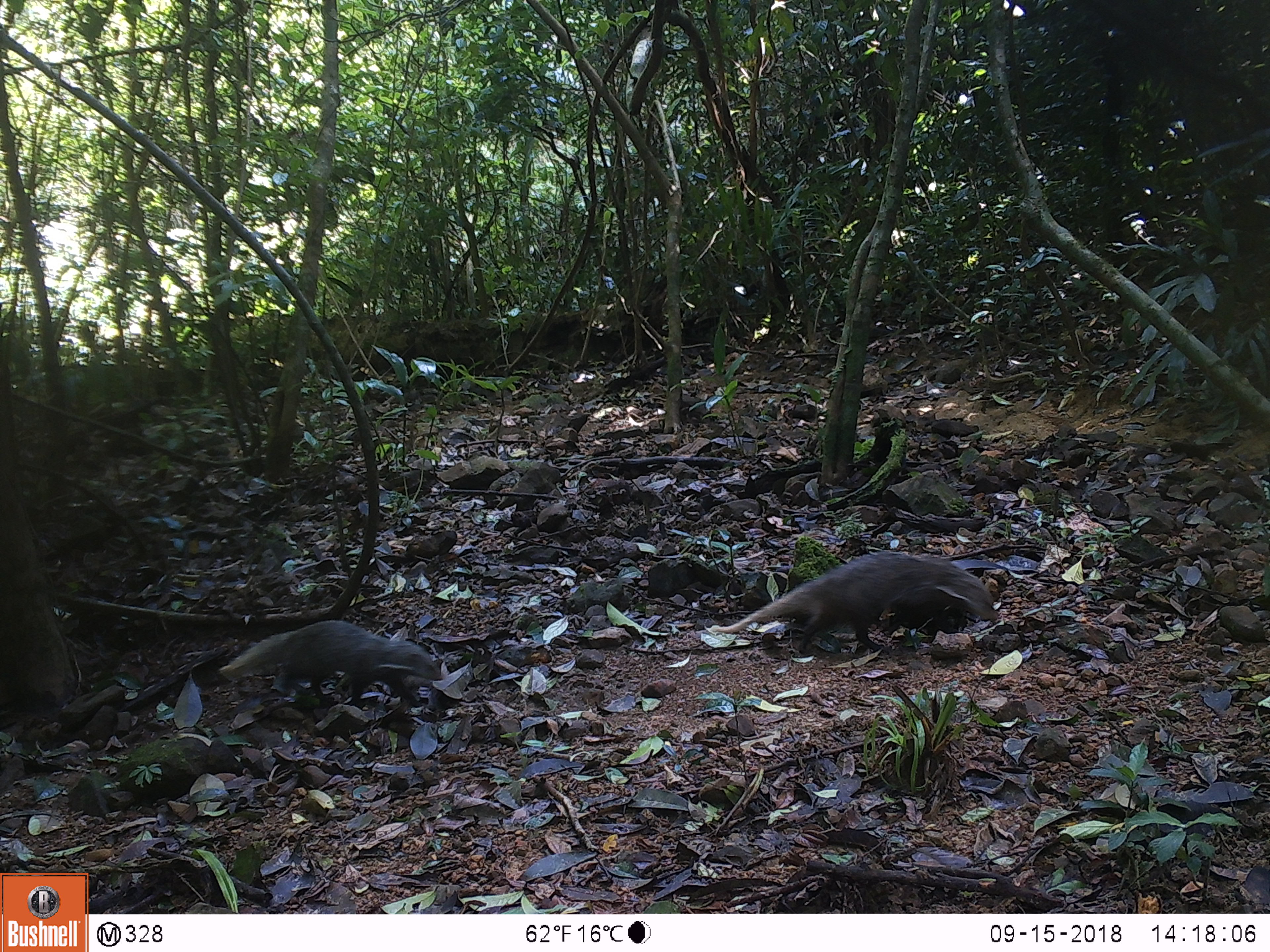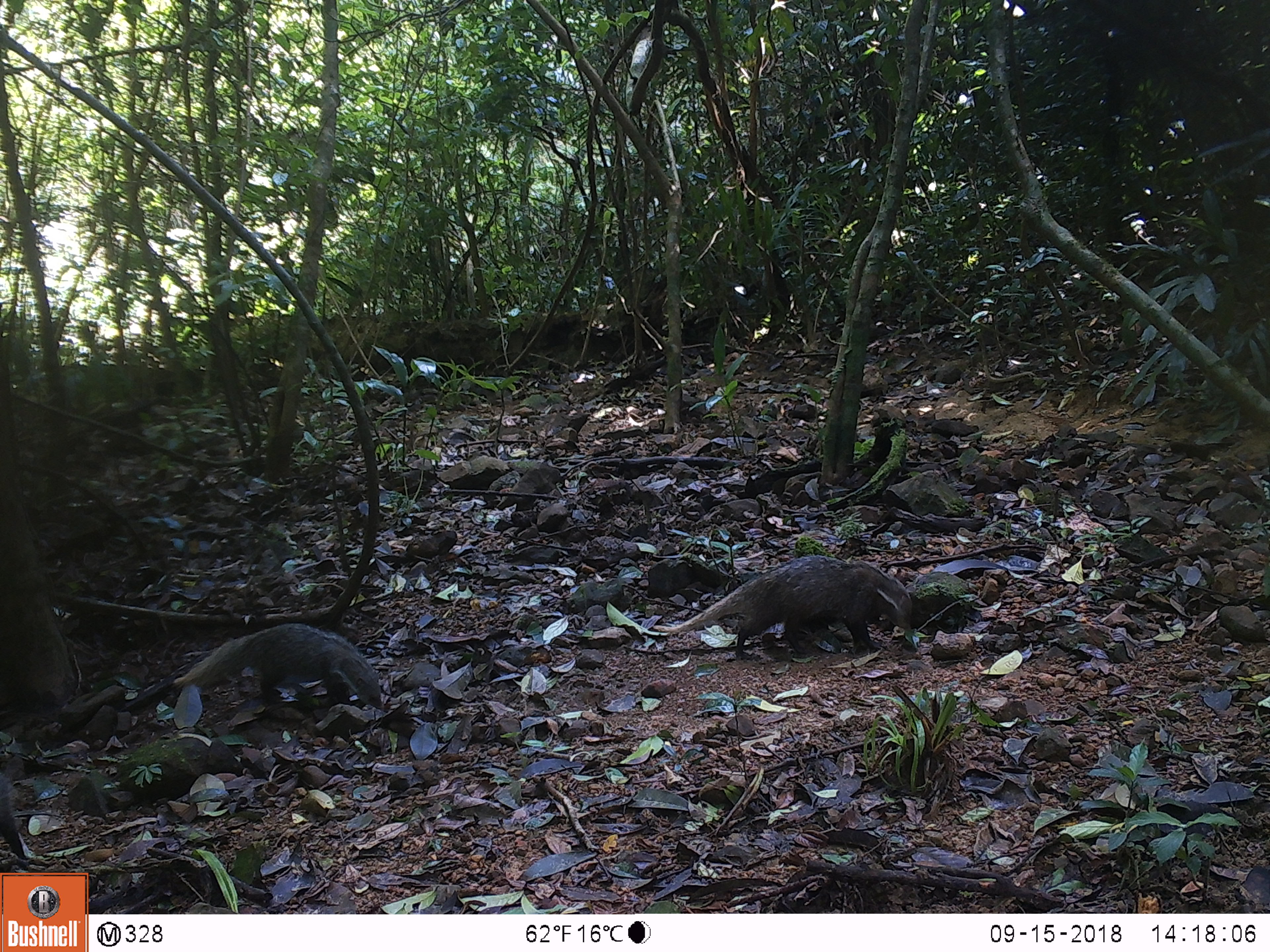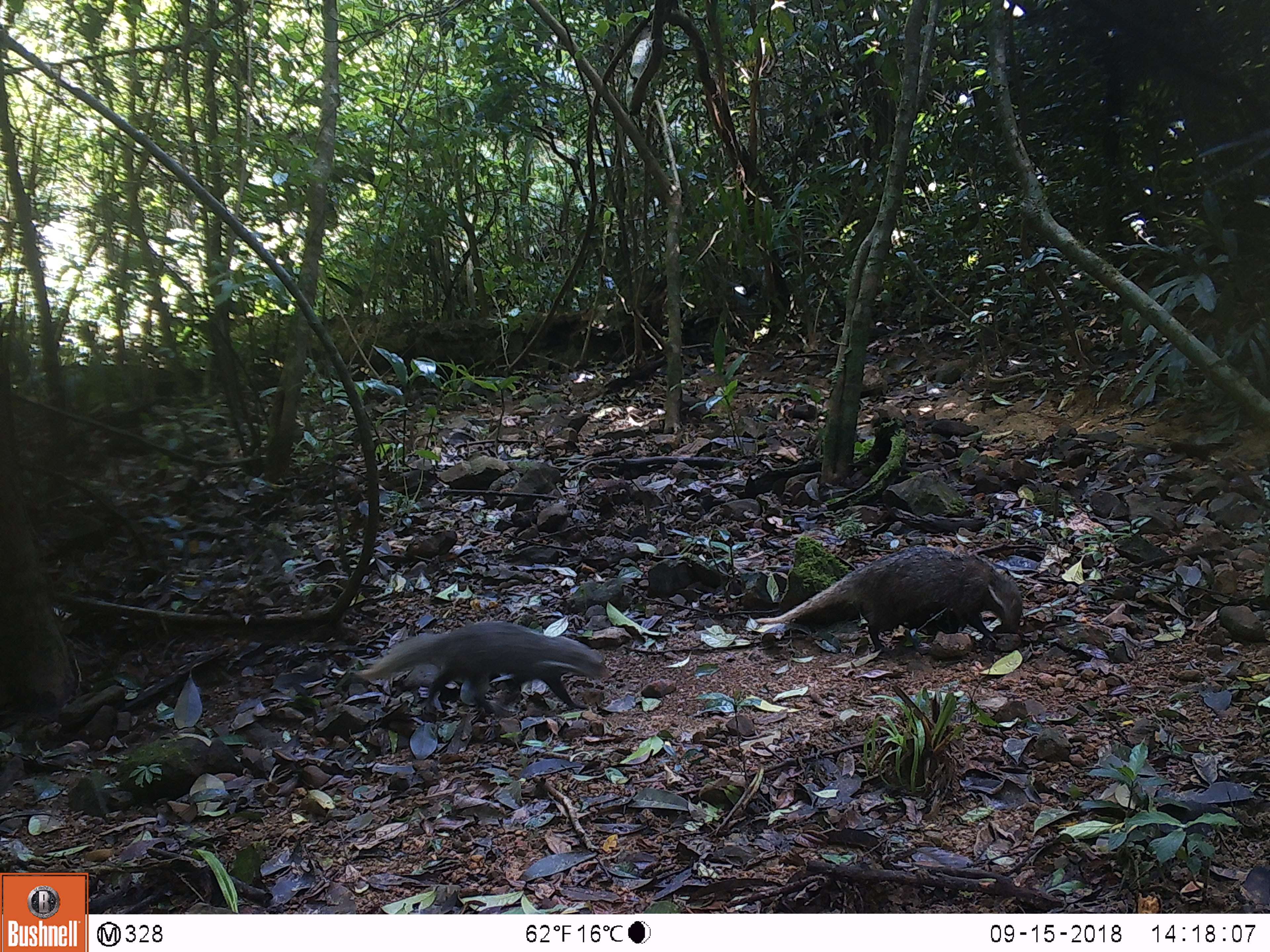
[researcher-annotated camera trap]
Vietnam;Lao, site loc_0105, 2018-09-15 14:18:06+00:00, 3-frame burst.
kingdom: Animalia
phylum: Chordata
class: Mammalia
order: Carnivora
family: Herpestidae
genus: Urva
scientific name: Urva urva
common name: crab-eating mongoose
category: crab eating mongoose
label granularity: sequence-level